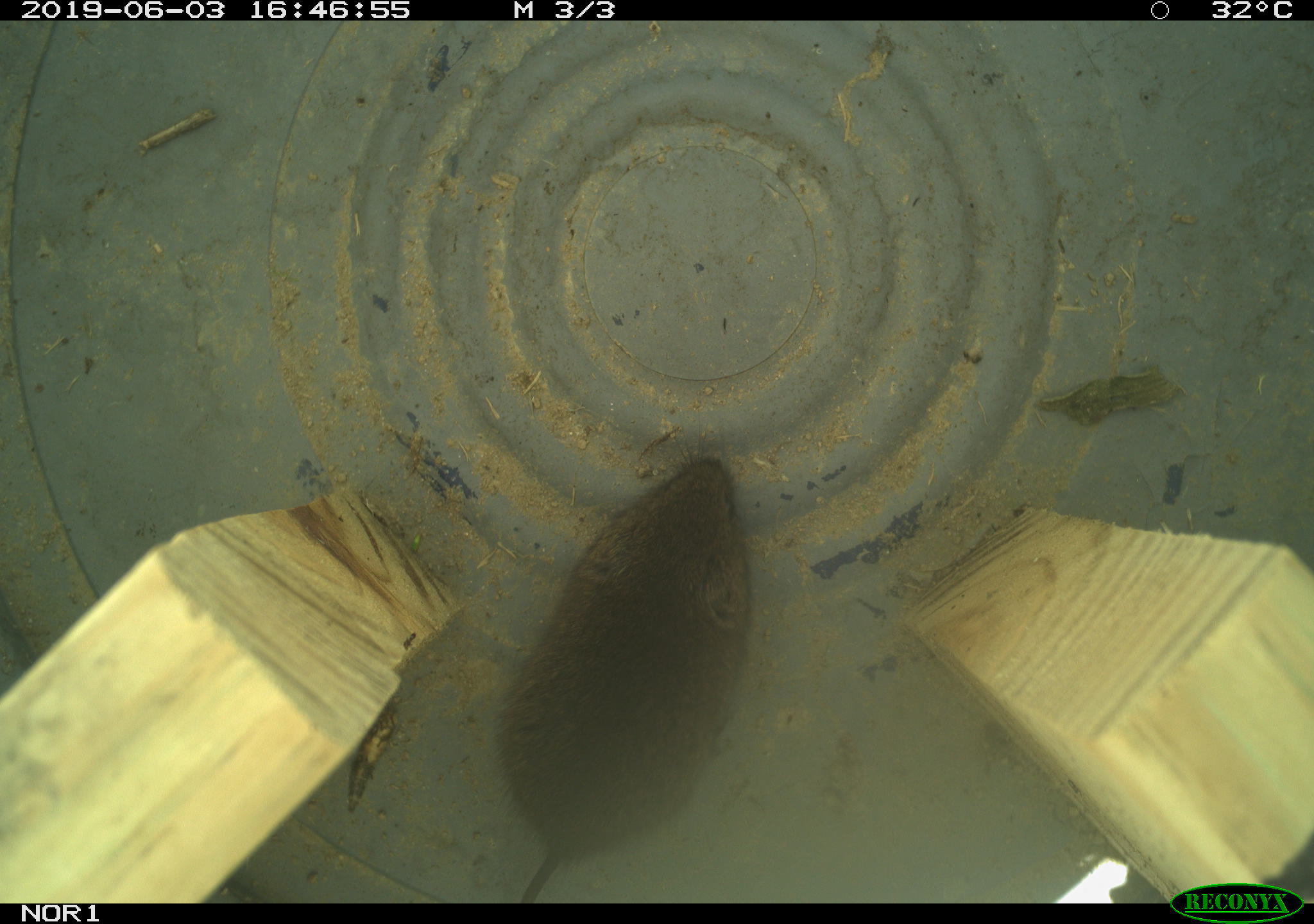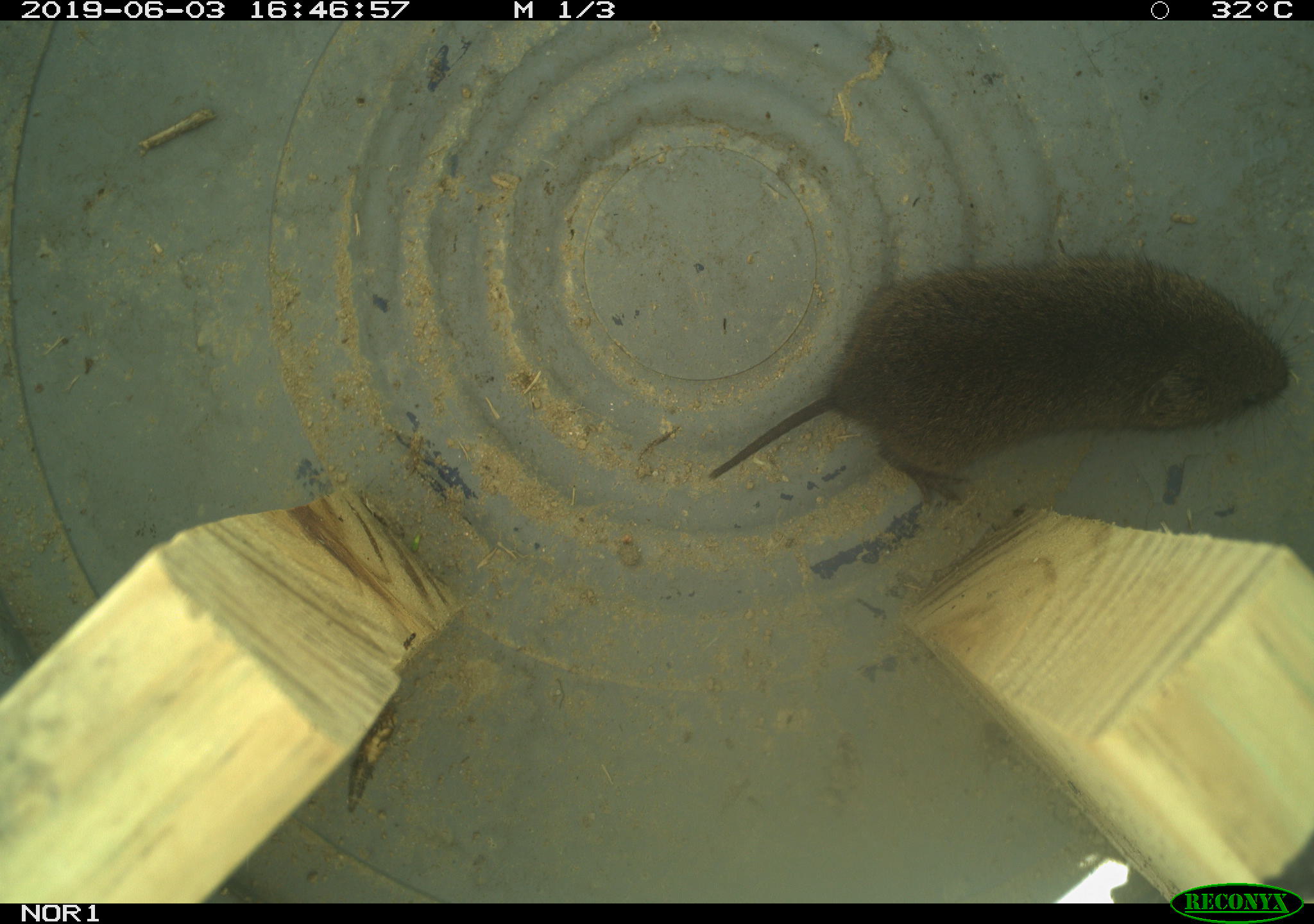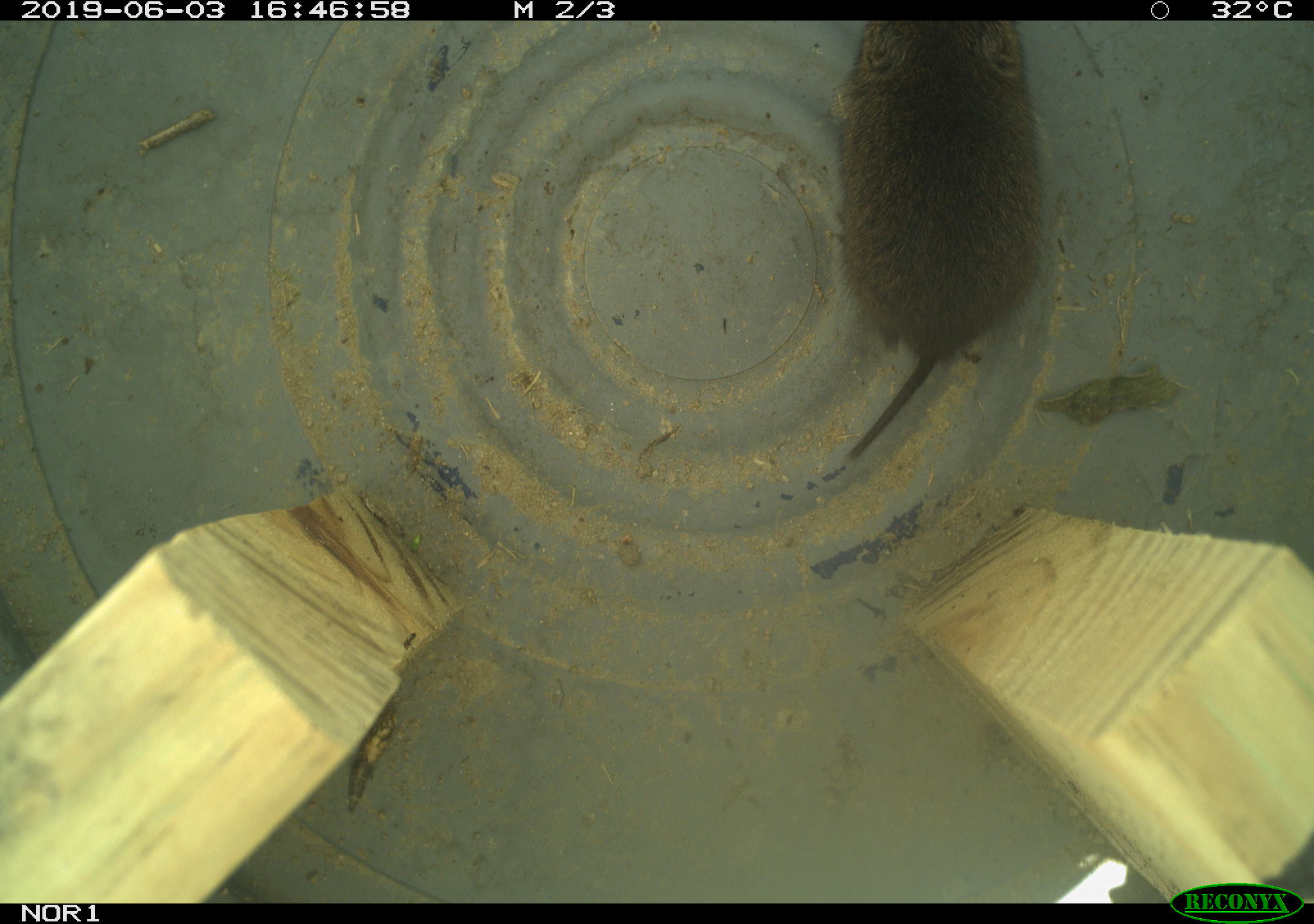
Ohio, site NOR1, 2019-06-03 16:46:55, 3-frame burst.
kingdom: Animalia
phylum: Chordata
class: Mammalia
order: Rodentia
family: Cricetidae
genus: Microtus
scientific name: Microtus pennsylvanicus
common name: meadow vole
Meadow vole (Microtus pennsylvanicus).